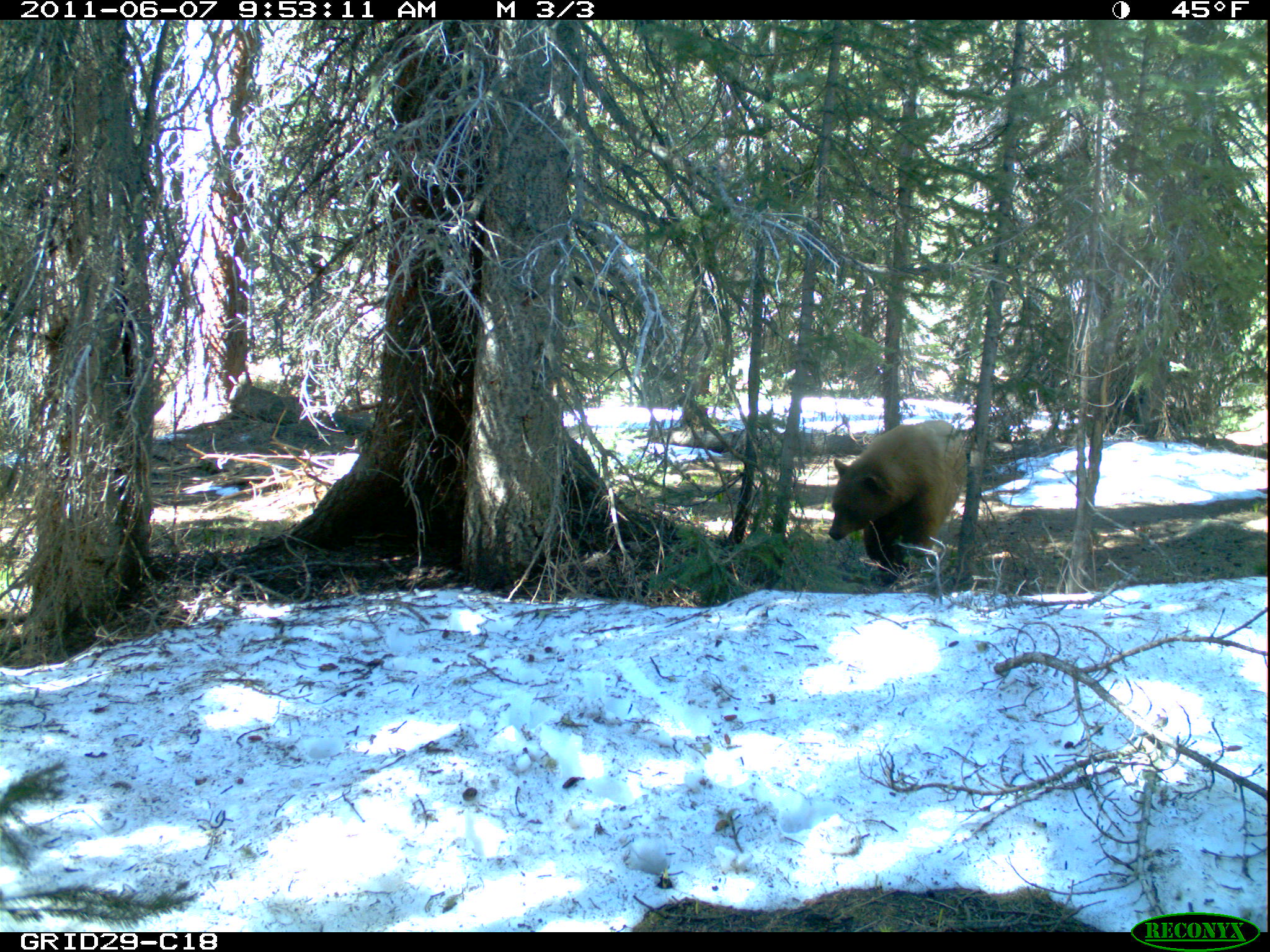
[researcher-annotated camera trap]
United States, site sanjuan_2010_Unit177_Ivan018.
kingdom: Animalia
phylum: Chordata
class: Mammalia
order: Carnivora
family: Ursidae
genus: Ursus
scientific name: Ursus americanus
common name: american black bear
Ursus americanus (american black bear).